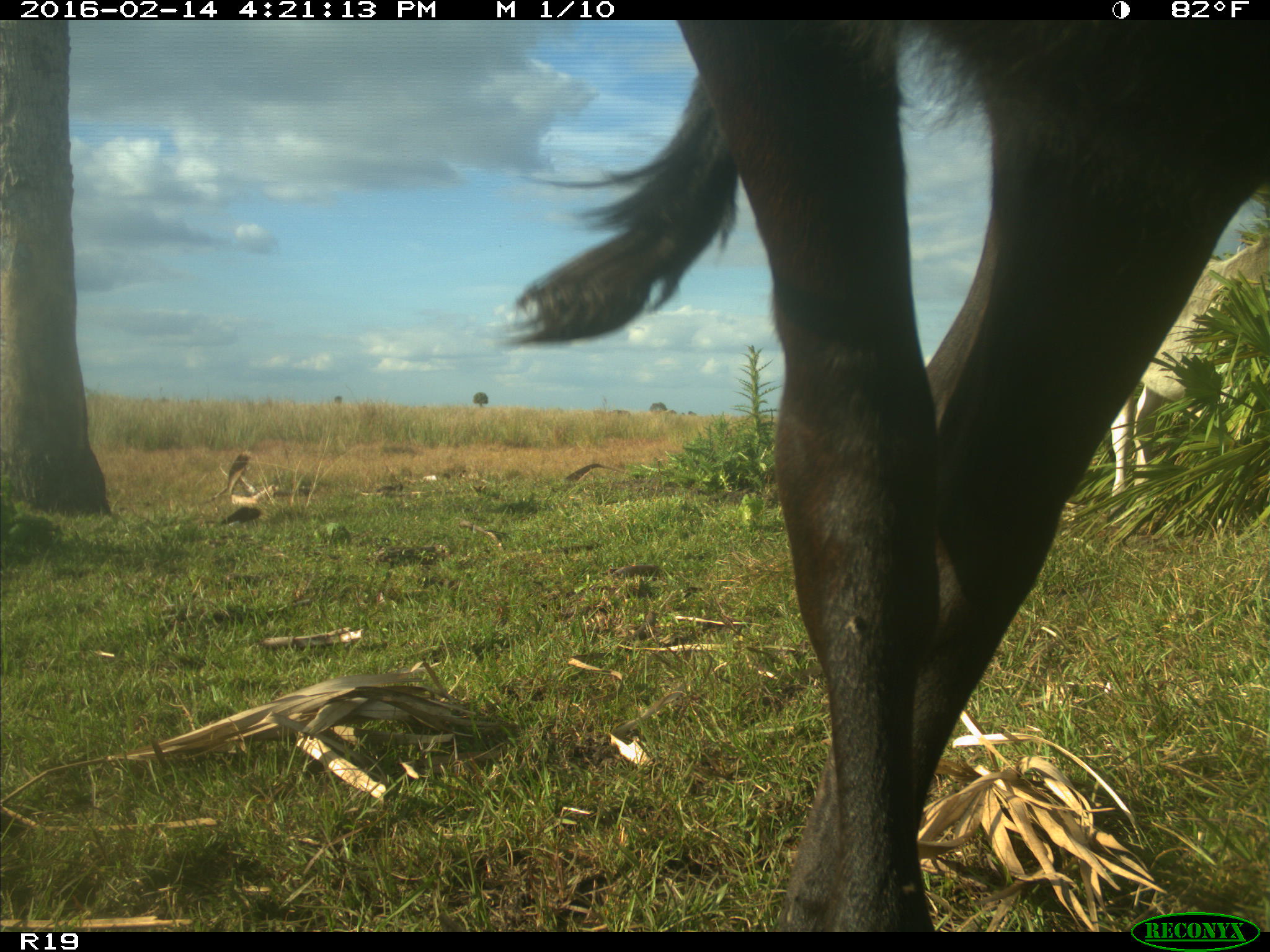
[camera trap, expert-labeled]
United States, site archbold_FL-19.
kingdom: Animalia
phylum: Chordata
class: Mammalia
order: Artiodactyla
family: Bovidae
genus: Bos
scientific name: Bos taurus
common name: domestic cow